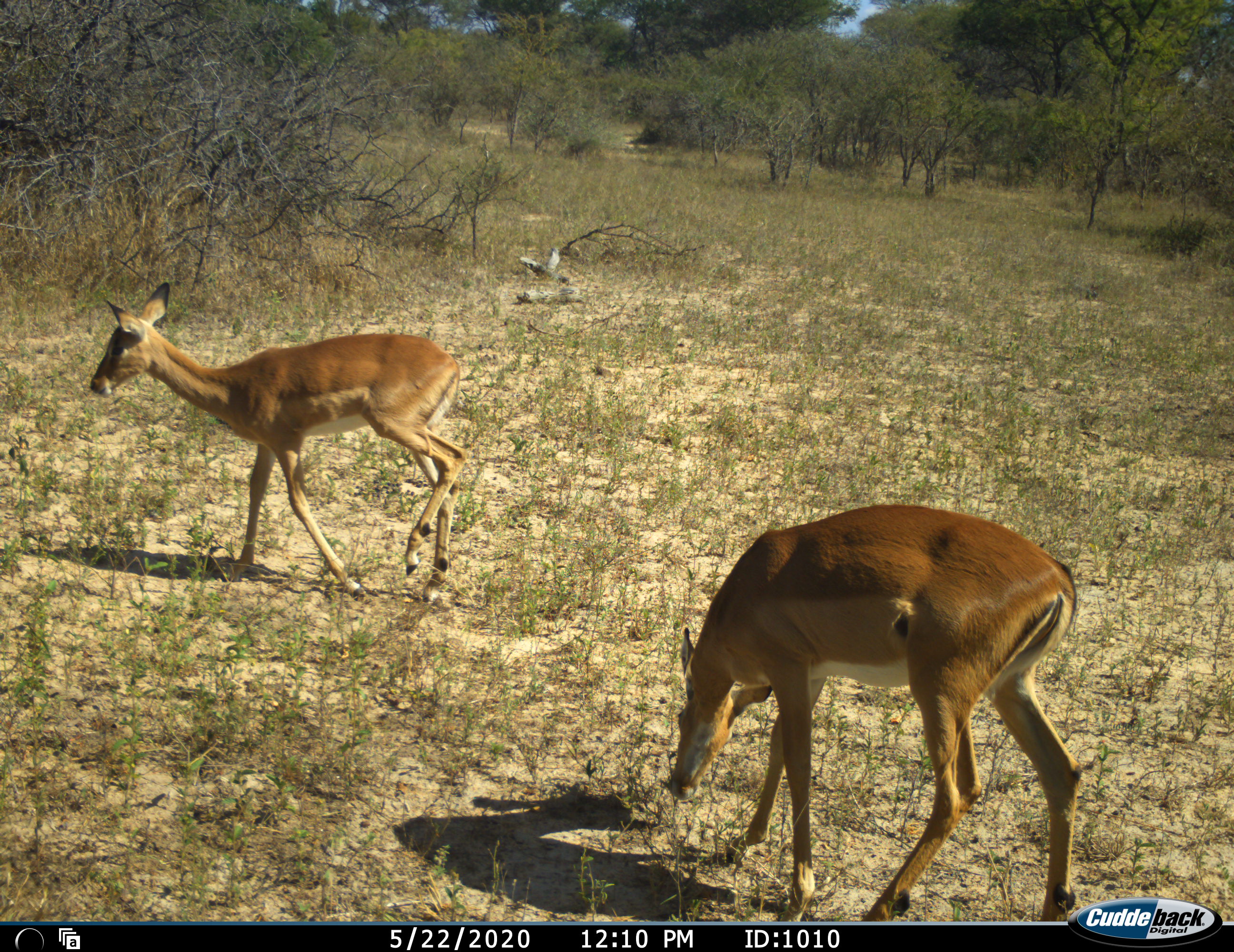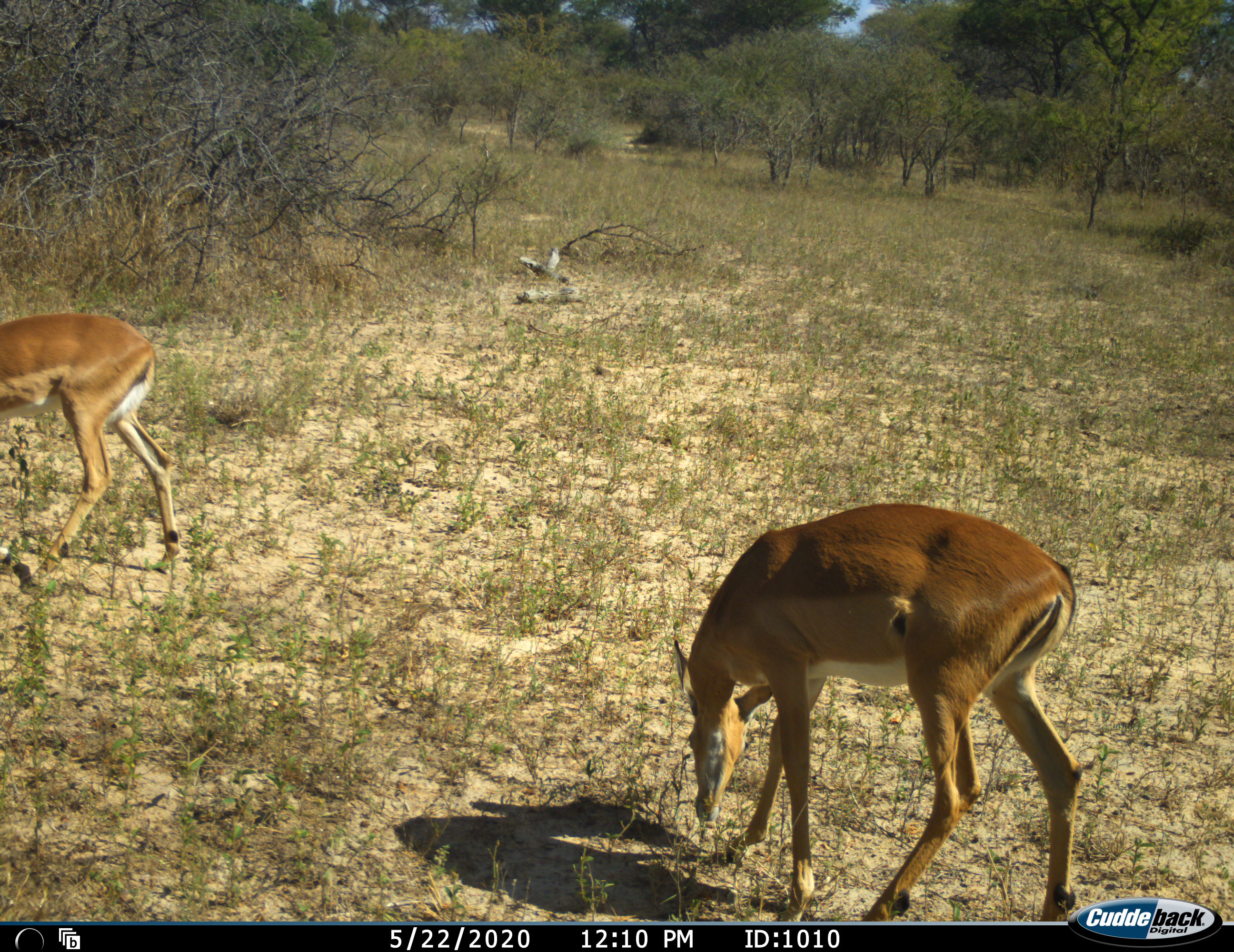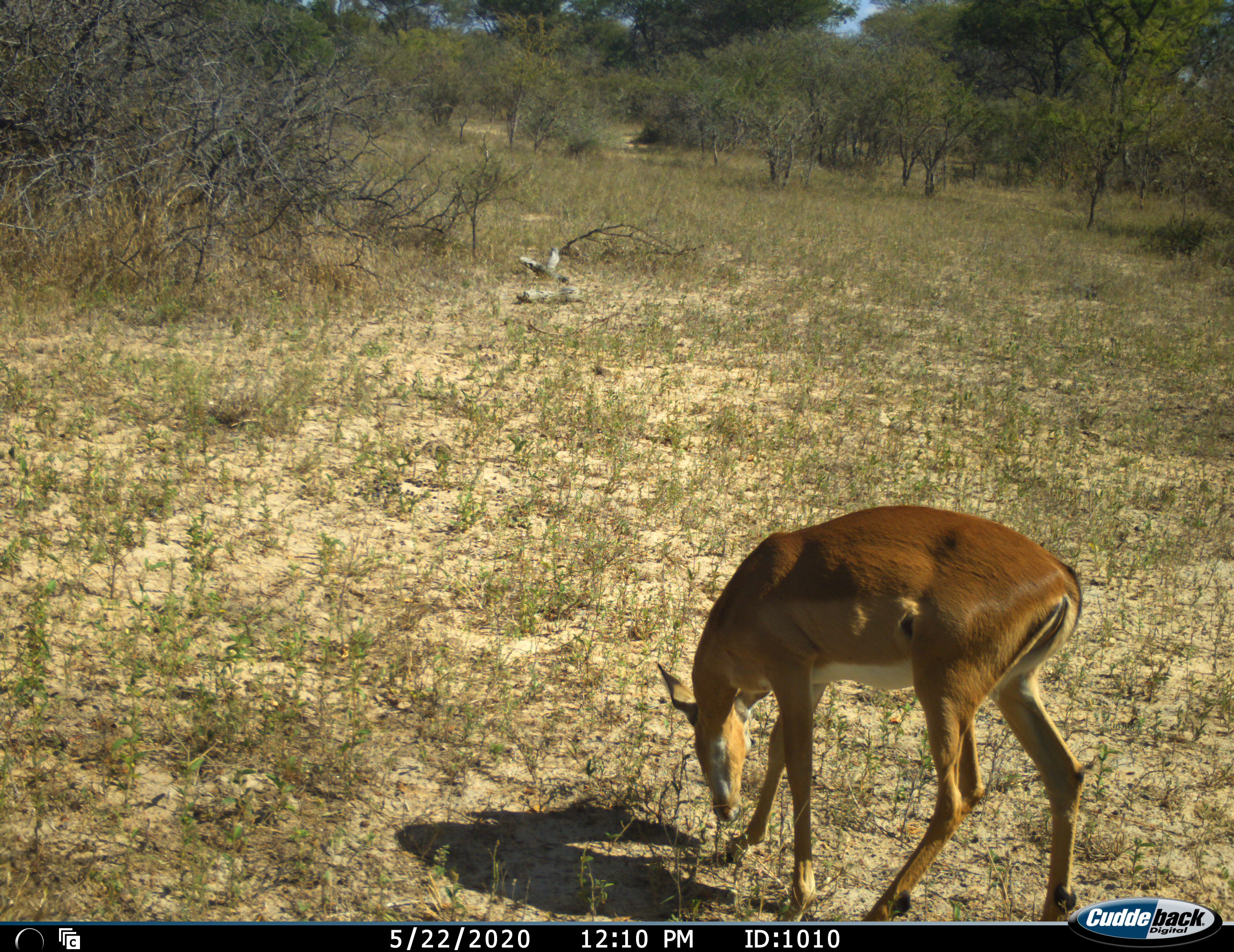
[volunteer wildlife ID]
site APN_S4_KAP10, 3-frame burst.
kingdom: Animalia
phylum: Chordata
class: Mammalia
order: Artiodactyla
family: Bovidae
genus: Aepyceros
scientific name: Aepyceros melampus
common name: impala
Impala (Aepyceros melampus), count 2. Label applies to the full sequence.